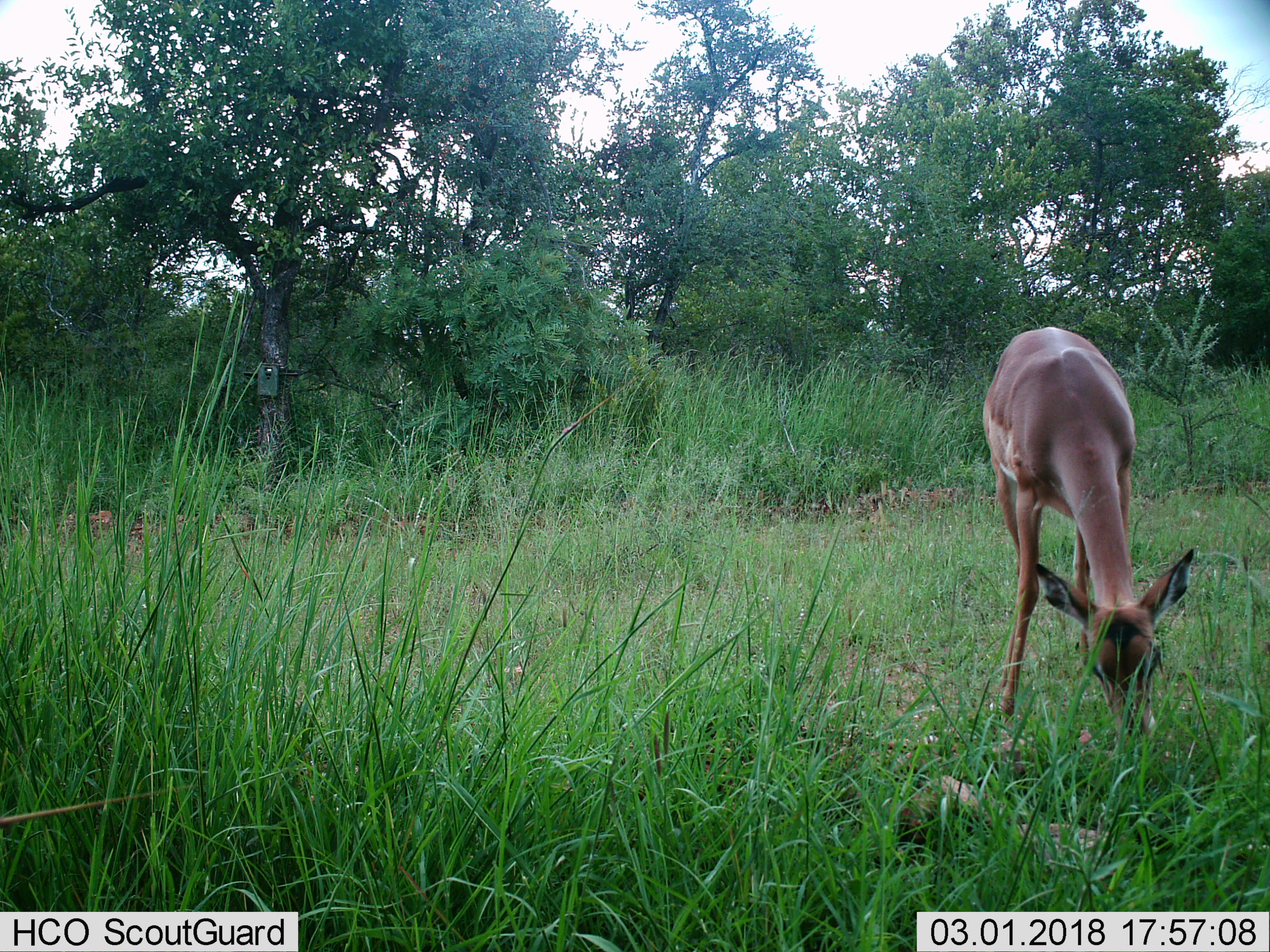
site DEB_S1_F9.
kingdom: Animalia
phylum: Chordata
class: Mammalia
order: Artiodactyla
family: Bovidae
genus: Aepyceros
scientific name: Aepyceros melampus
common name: impala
Impala (Aepyceros melampus), count 1. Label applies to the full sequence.